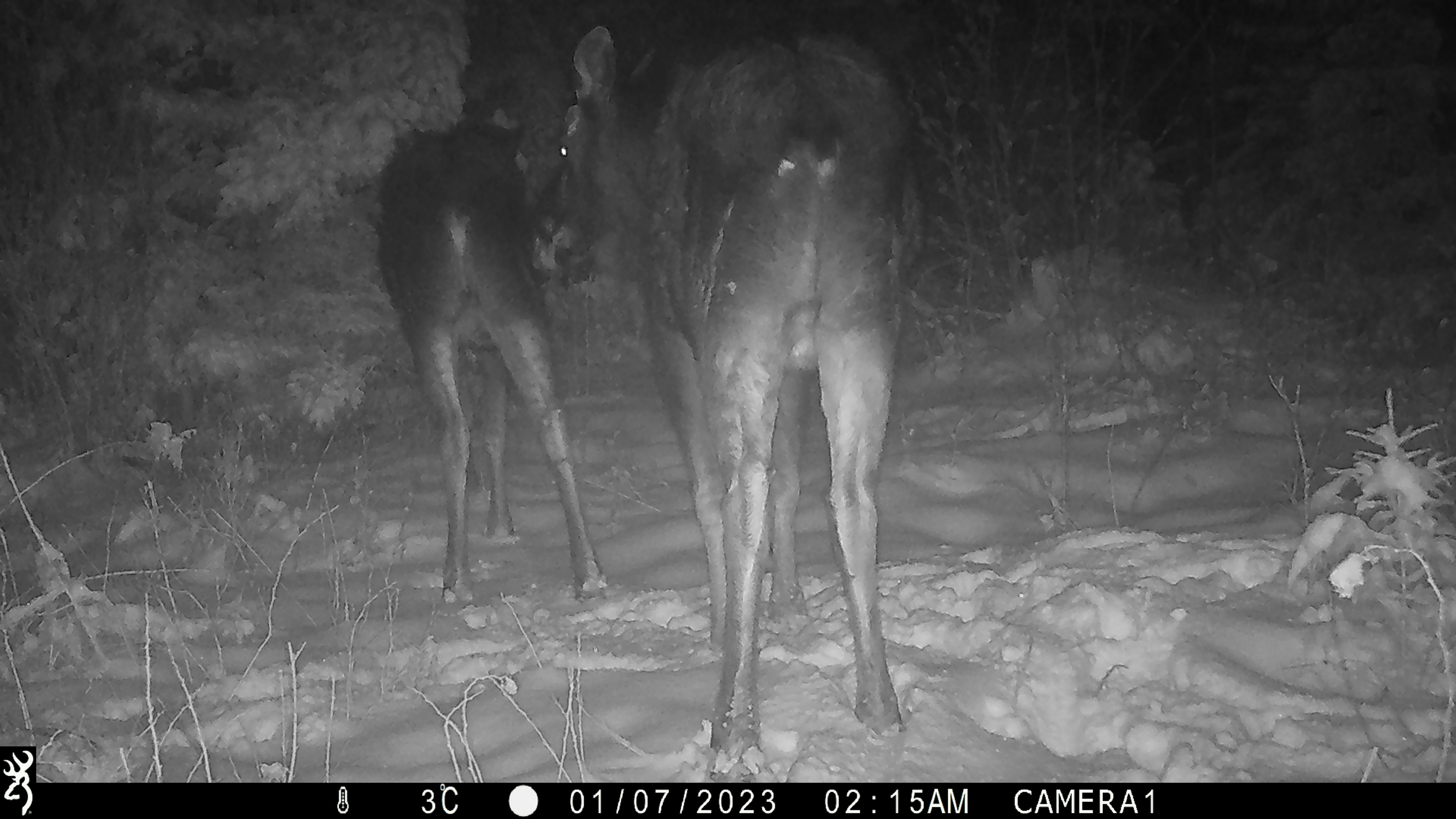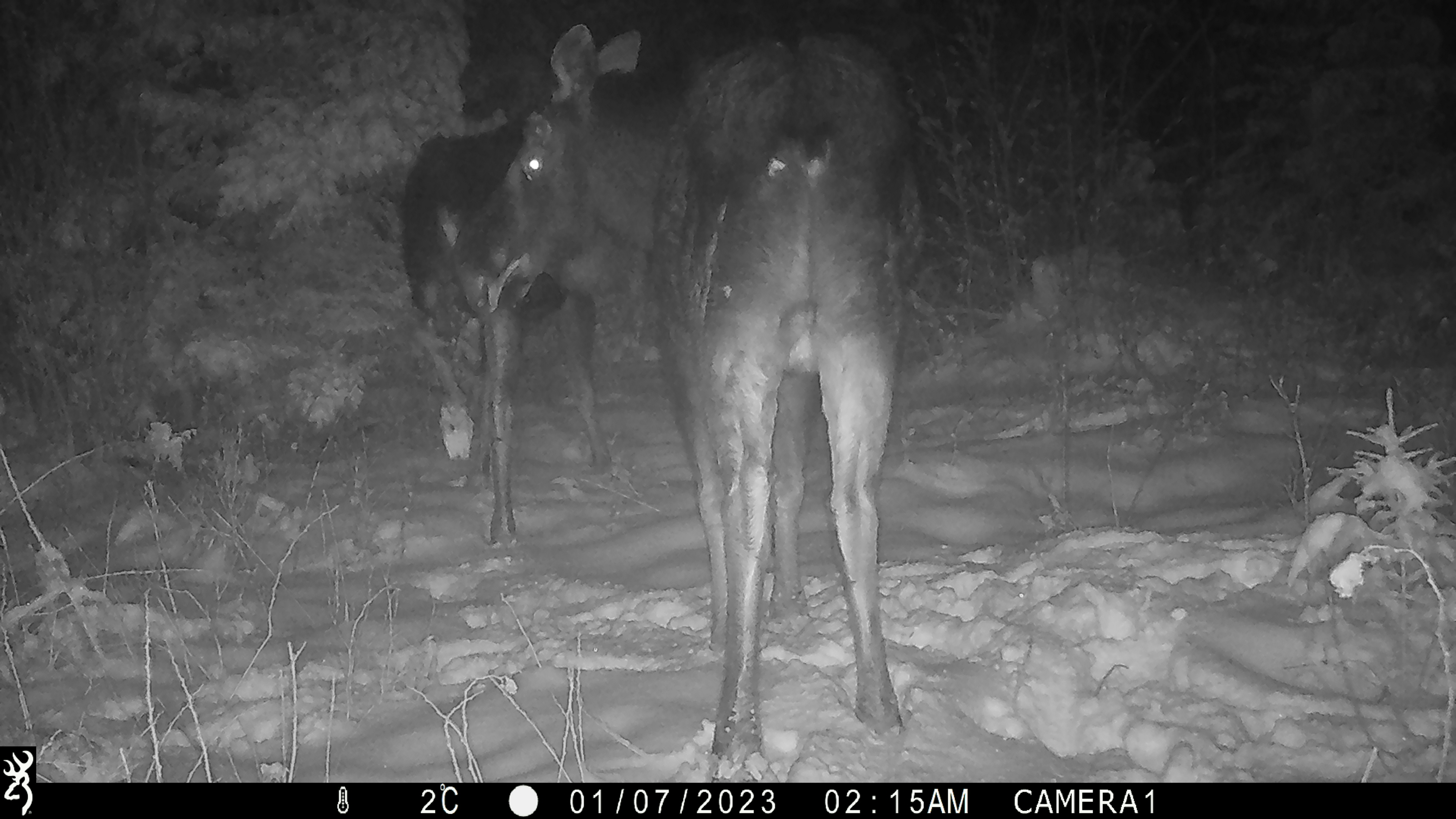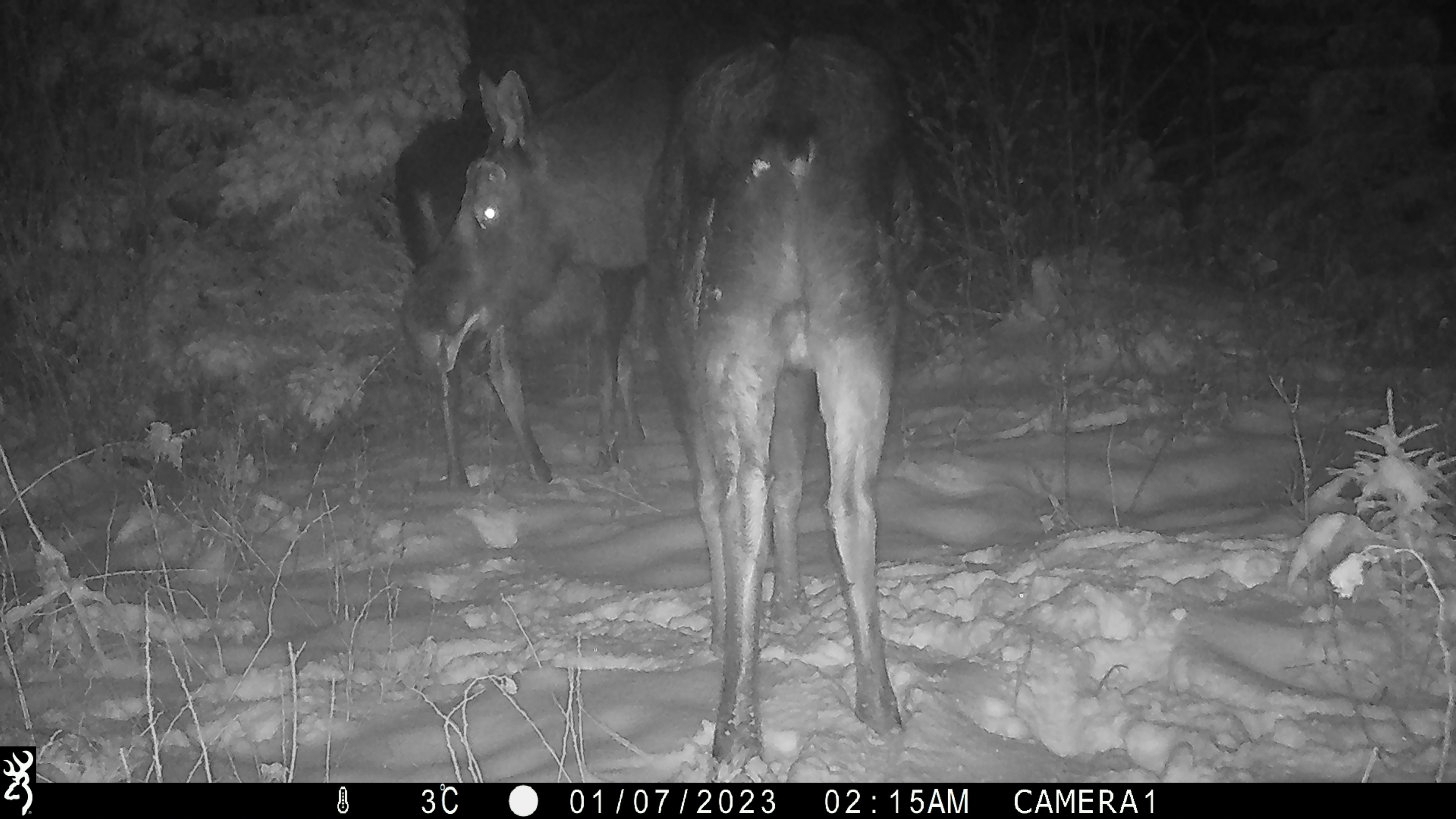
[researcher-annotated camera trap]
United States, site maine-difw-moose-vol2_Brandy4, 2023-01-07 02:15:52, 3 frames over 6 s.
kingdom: Animalia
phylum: Chordata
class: Mammalia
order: Artiodactyla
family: Cervidae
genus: Alces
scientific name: Alces alces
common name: moose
Moose (Alces alces).